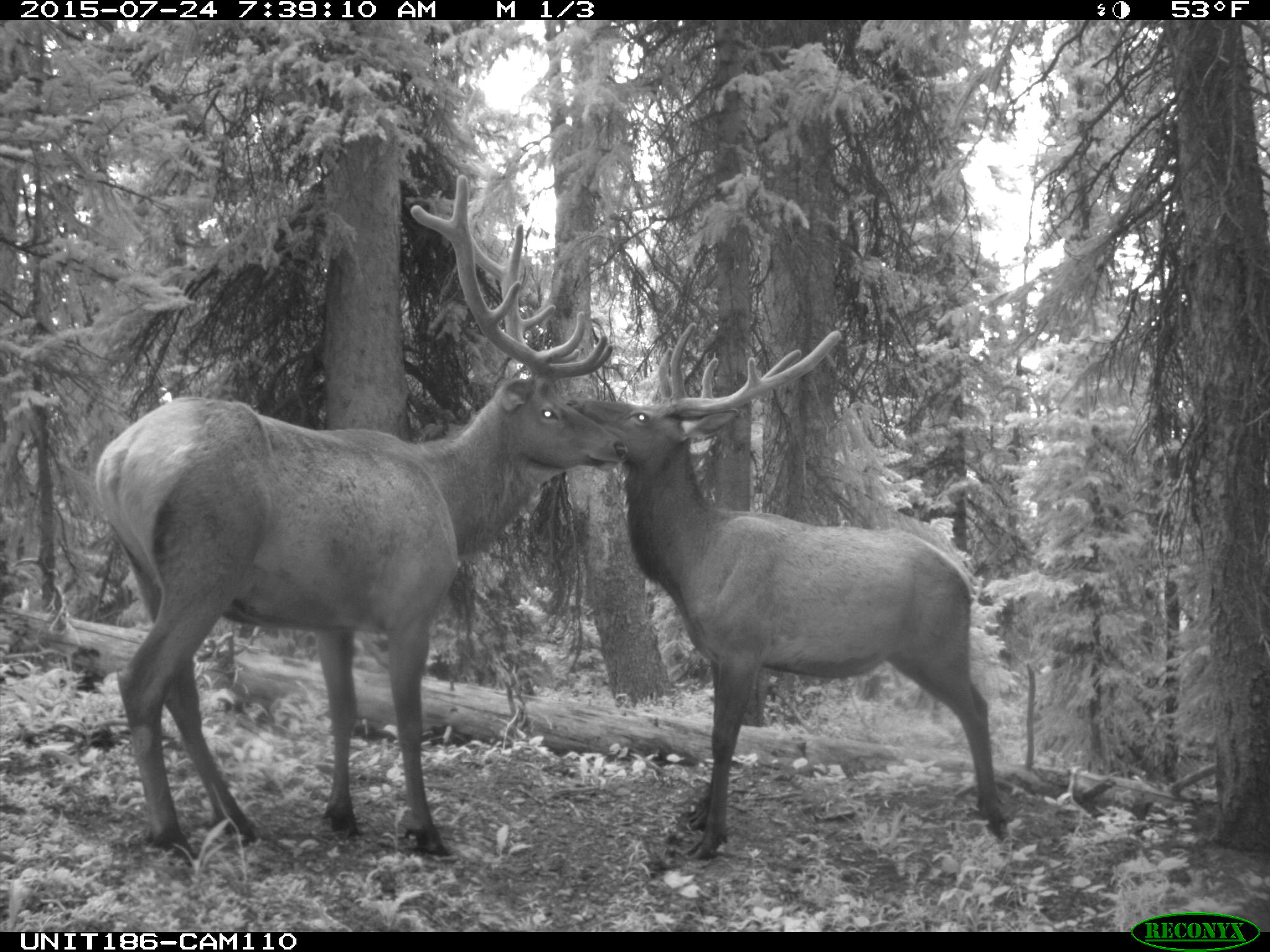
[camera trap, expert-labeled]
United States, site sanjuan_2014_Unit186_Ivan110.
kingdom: Animalia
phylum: Chordata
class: Mammalia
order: Artiodactyla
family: Cervidae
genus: Cervus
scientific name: Cervus elaphus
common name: red deer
Cervus elaphus (red deer).